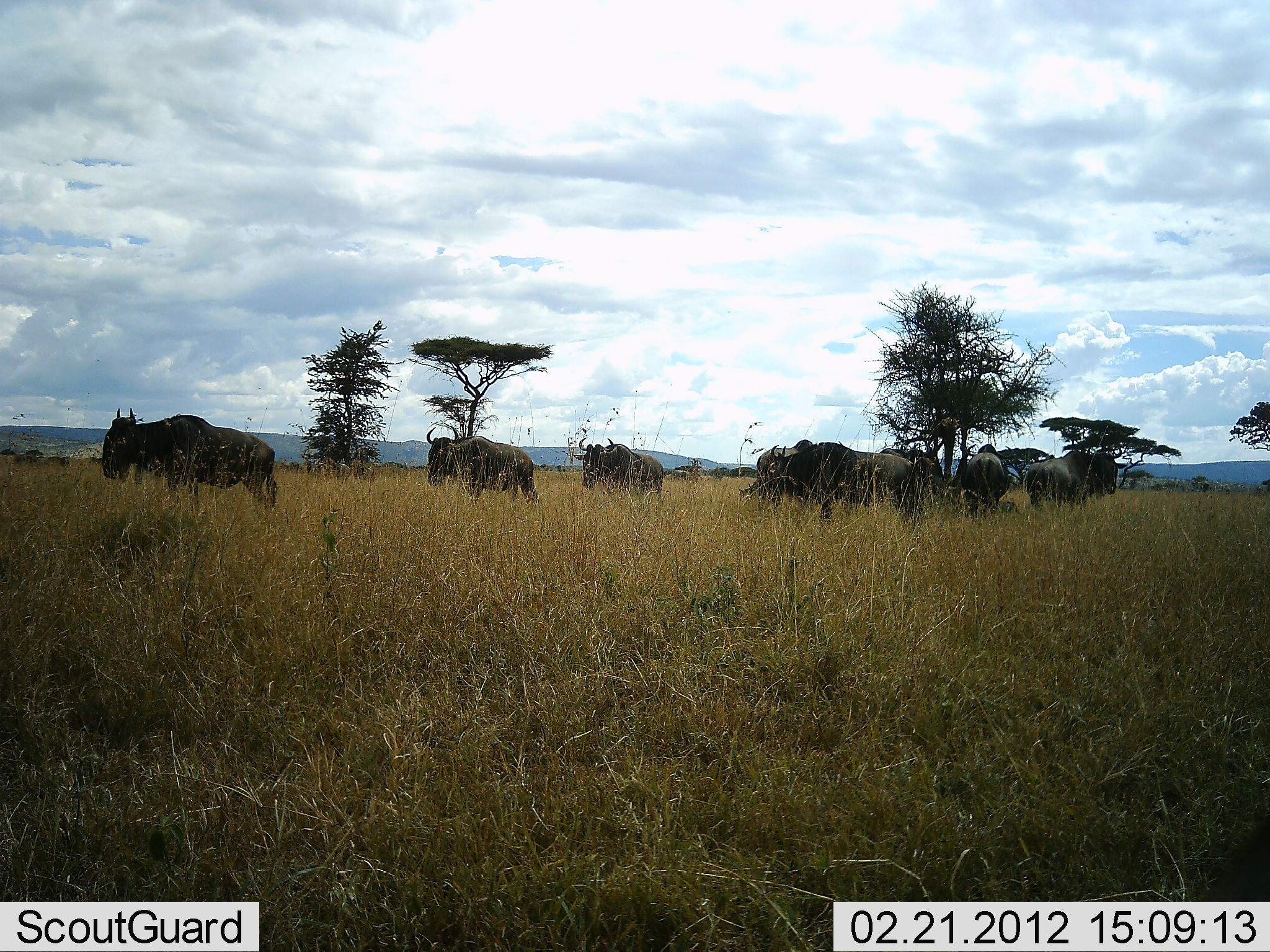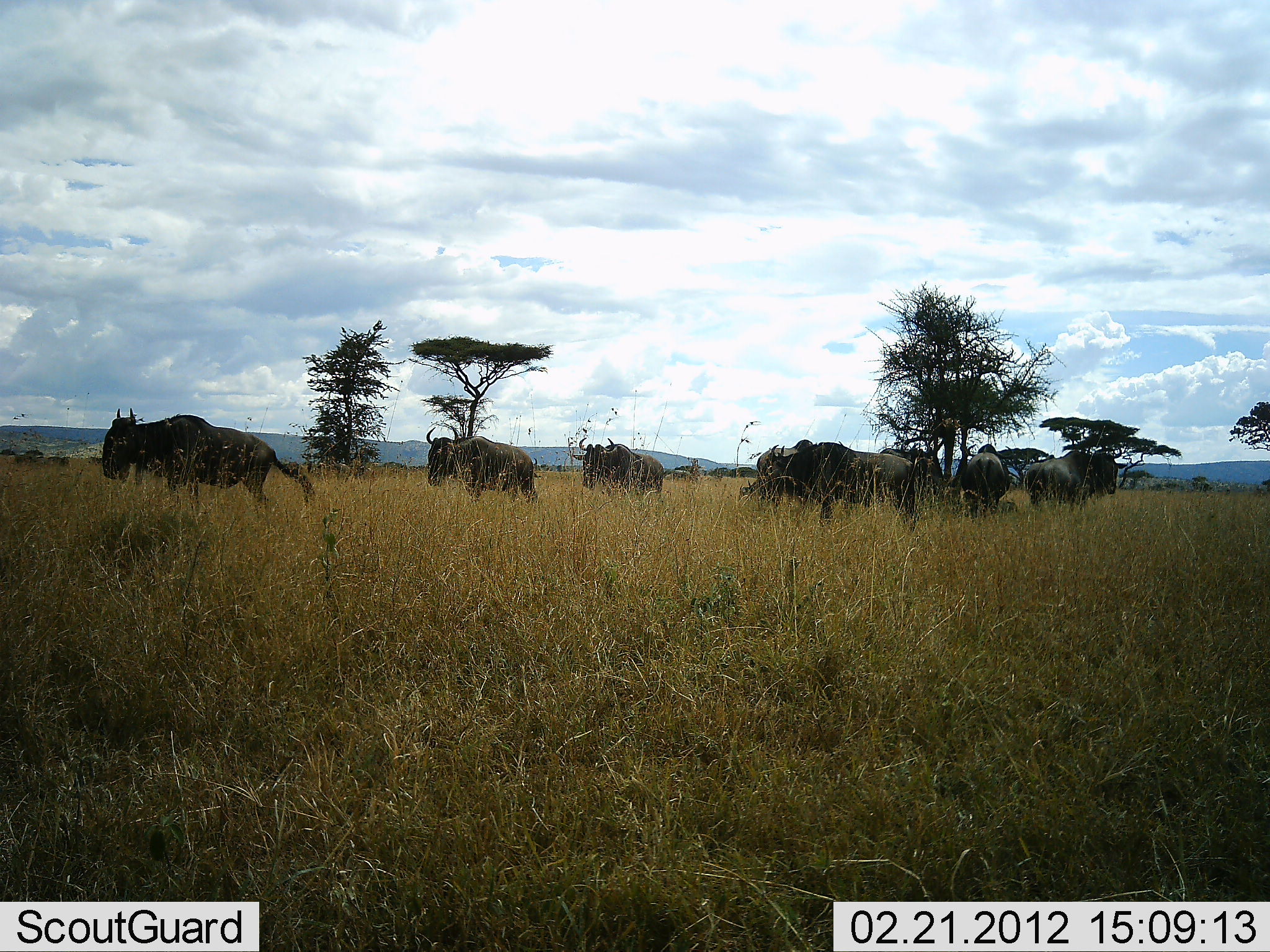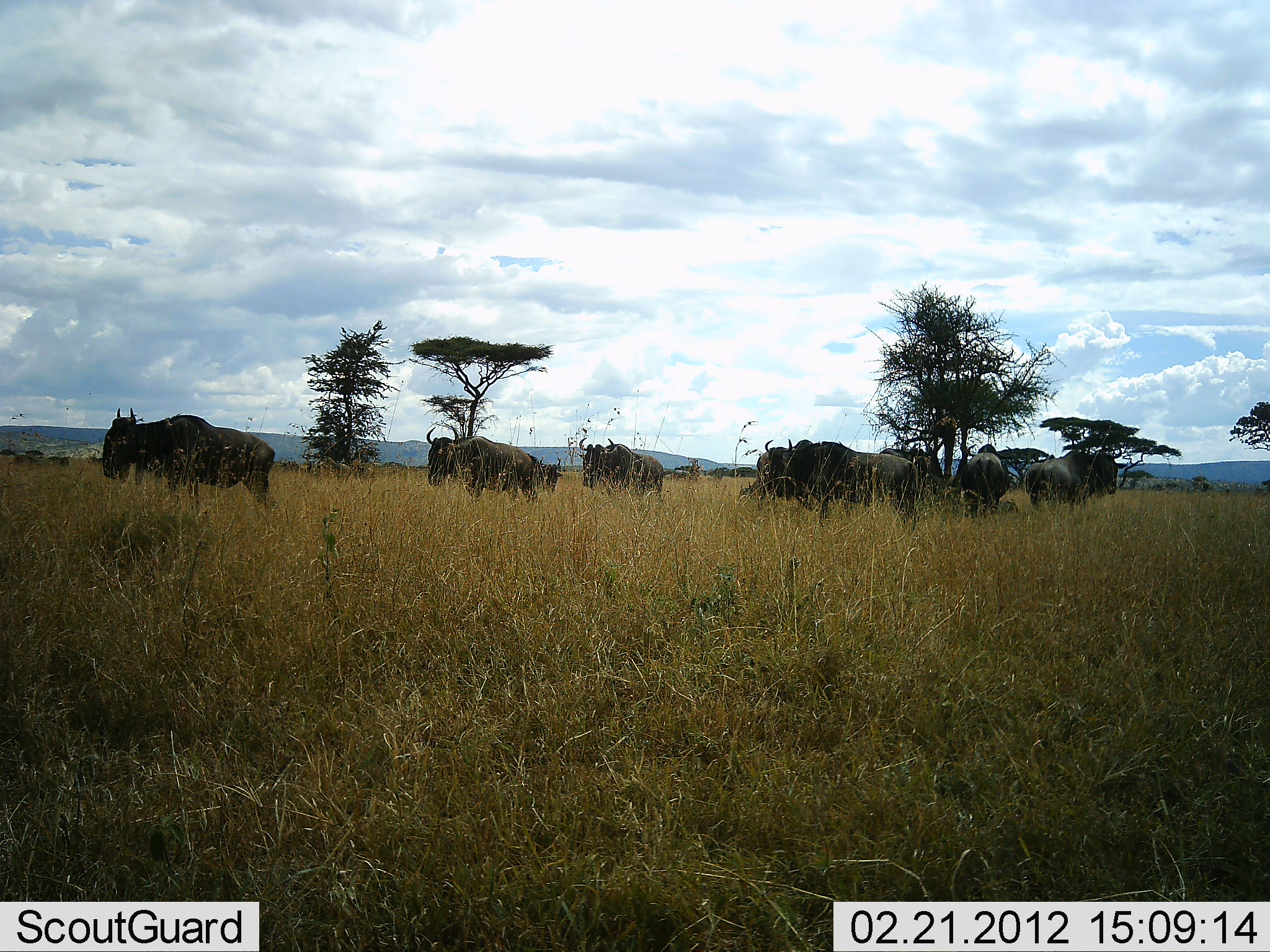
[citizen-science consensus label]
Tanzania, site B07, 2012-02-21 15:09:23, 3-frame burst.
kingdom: Animalia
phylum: Chordata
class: Mammalia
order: Artiodactyla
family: Bovidae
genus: Connochaetes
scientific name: Connochaetes taurinus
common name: blue wildebeest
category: wildebeest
Wildebeest (blue wildebeest) (Connochaetes taurinus), count 8. Behavior (volunteer vote fractions): standing 79%, resting 0%, moving 36%, interacting 7%. Young present (vote fraction): 0%. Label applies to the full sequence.